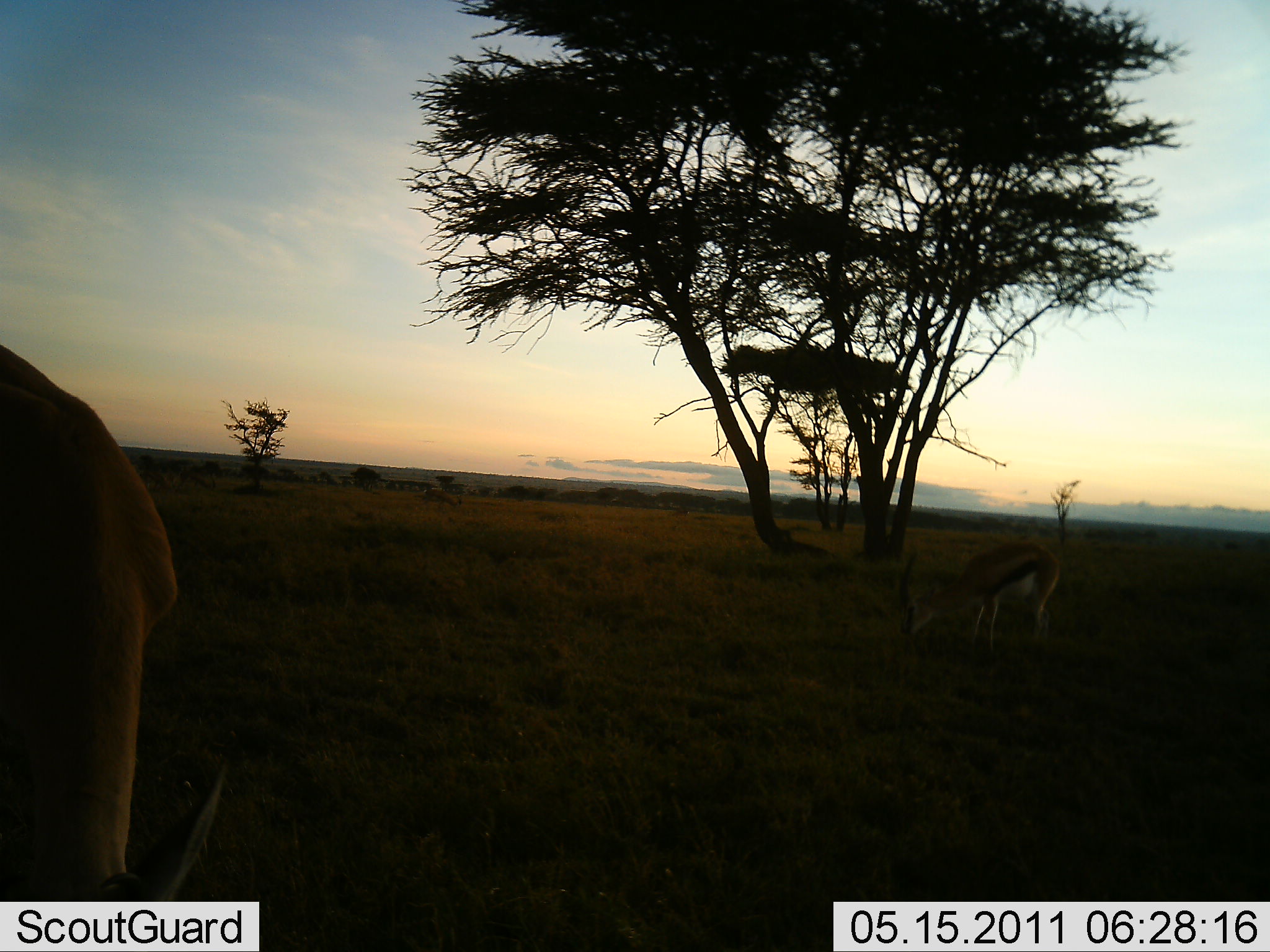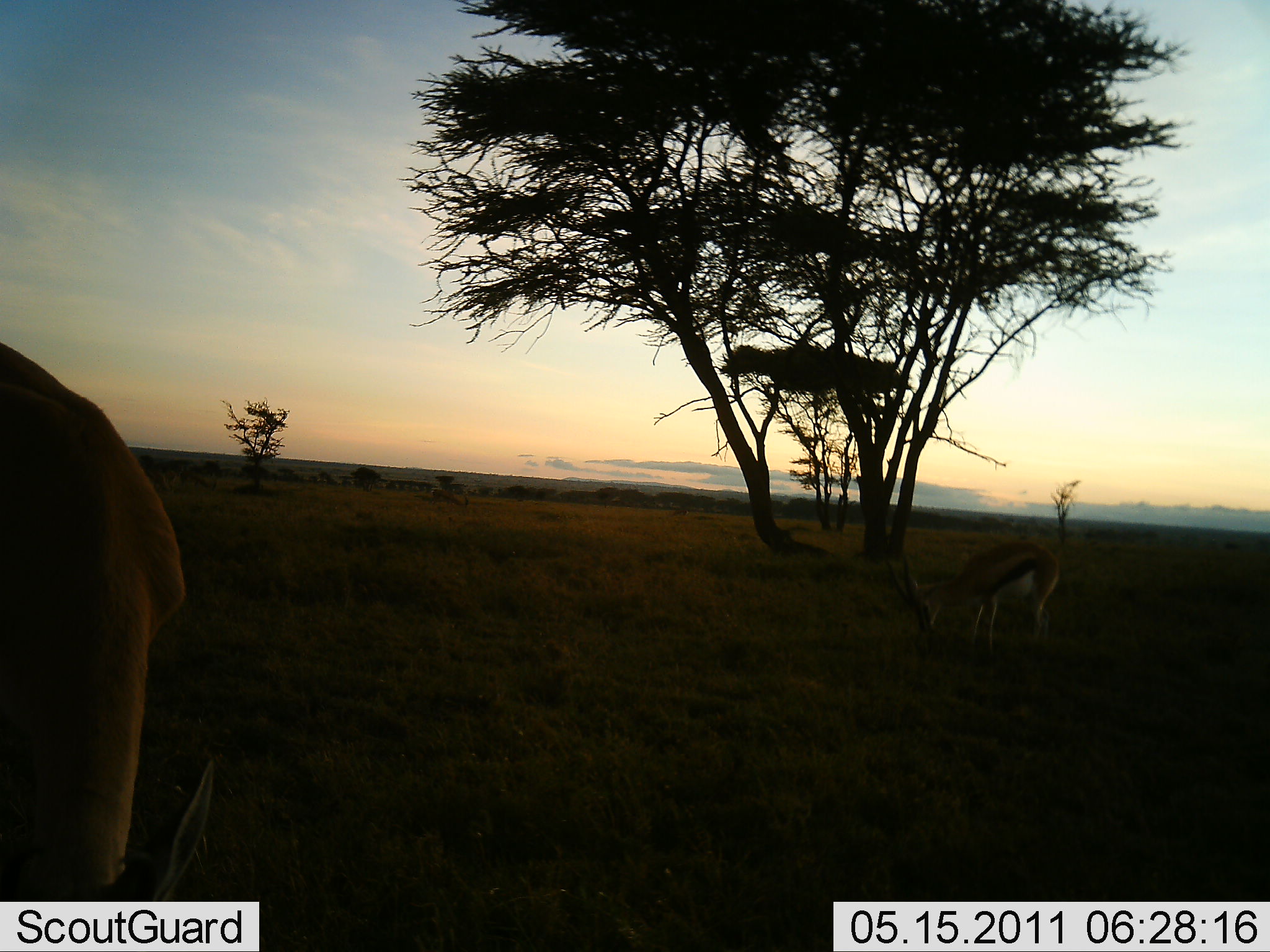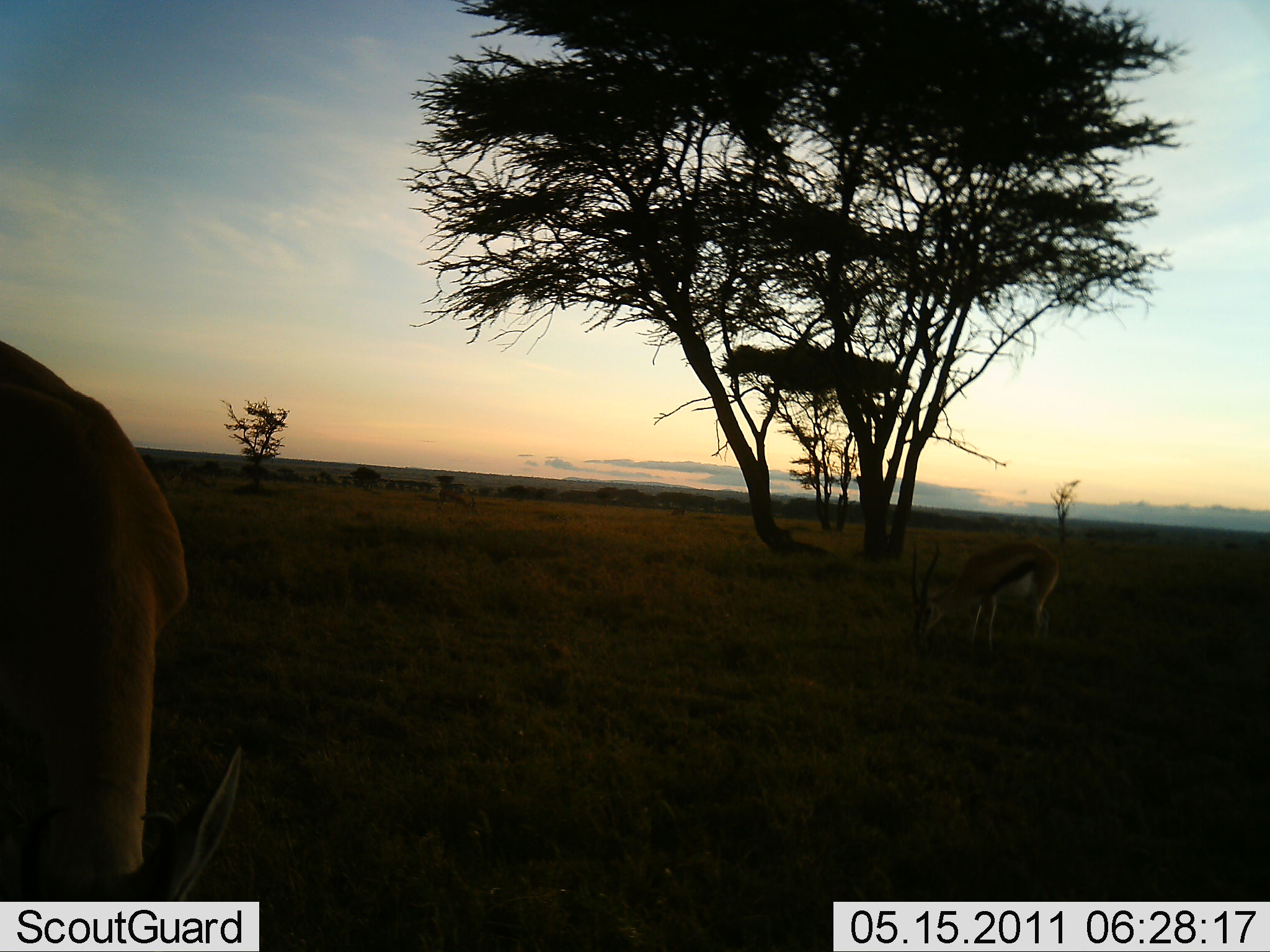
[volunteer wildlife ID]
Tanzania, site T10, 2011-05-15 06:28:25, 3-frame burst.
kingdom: Animalia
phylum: Chordata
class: Mammalia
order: Artiodactyla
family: Bovidae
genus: Eudorcas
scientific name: Eudorcas thomsonii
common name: thomson's gazelle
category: gazellethomsons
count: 2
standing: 30%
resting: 0%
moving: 0%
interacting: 0%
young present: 0%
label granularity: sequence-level